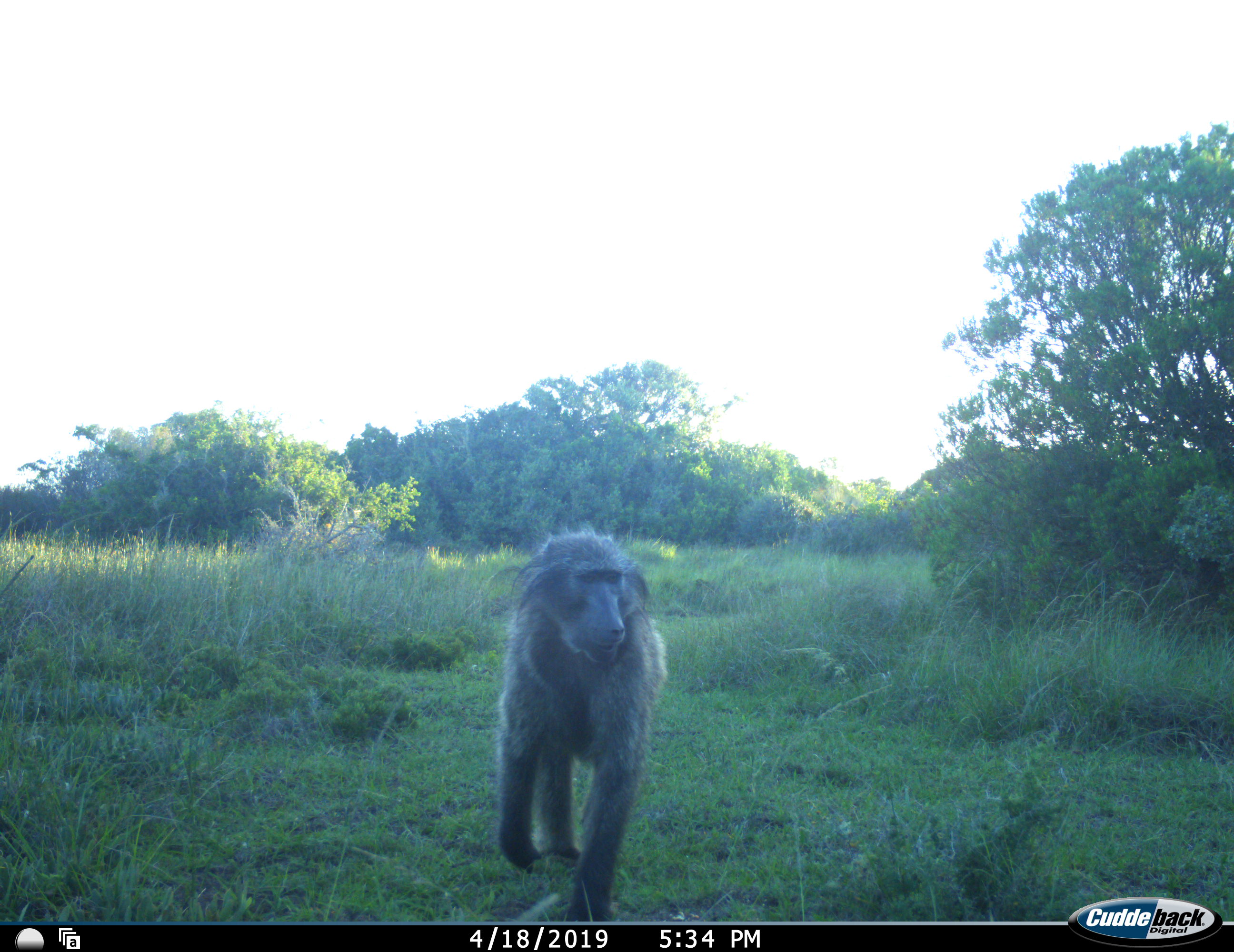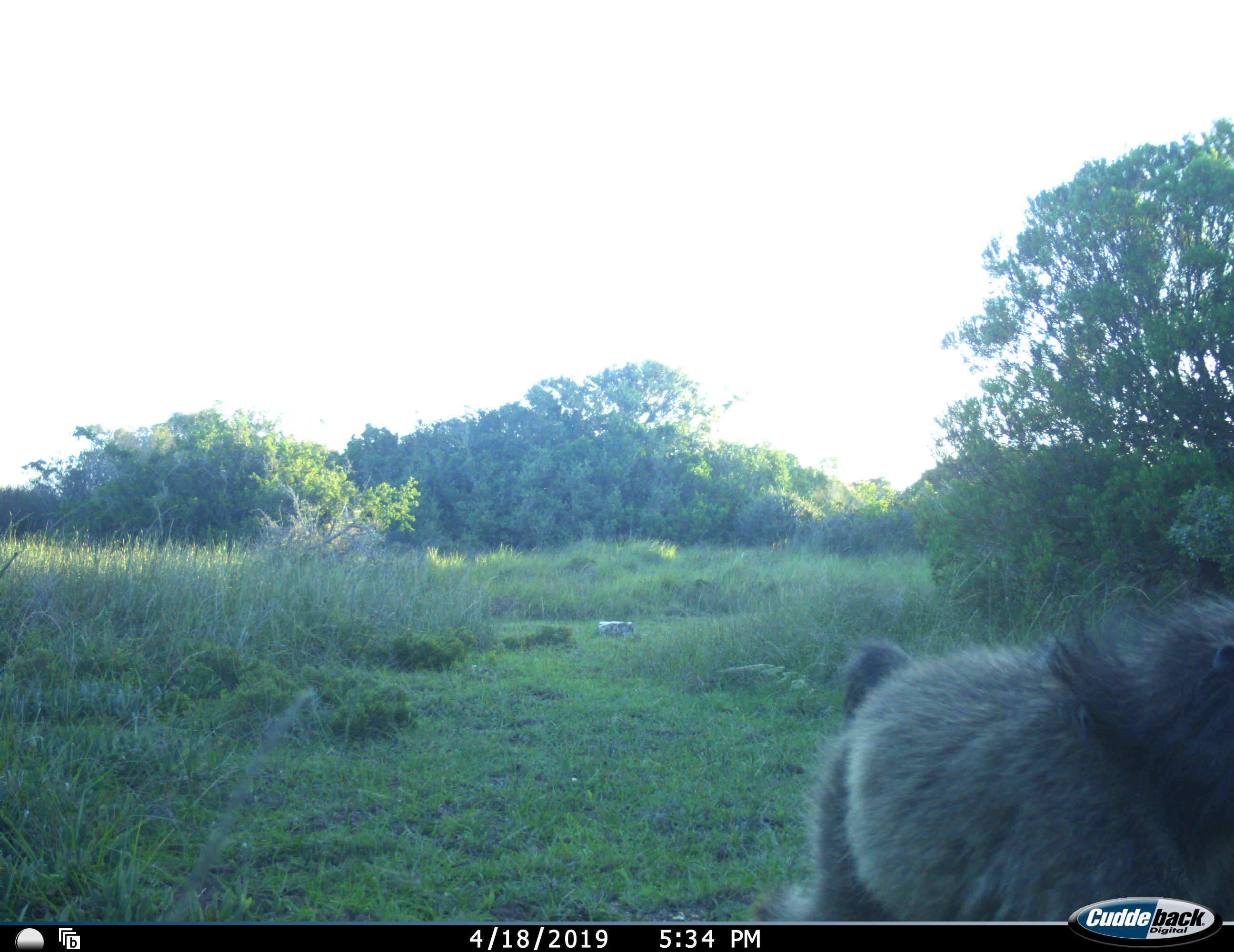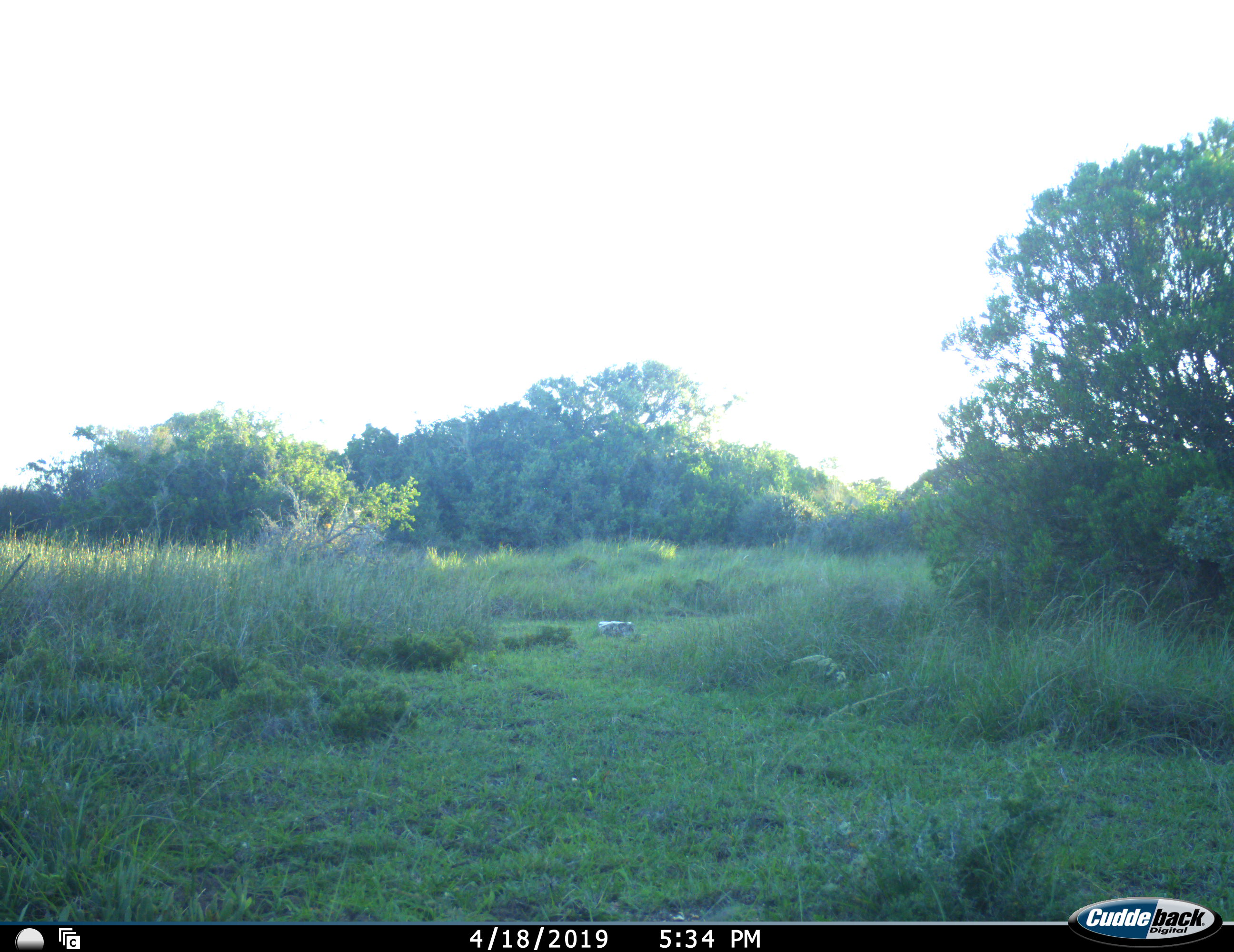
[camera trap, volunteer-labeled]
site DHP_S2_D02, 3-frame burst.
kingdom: Animalia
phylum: Chordata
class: Mammalia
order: Primates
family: Cercopithecidae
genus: Papio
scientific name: Papio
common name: baboon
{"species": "baboon (Papio)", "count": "1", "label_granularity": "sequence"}